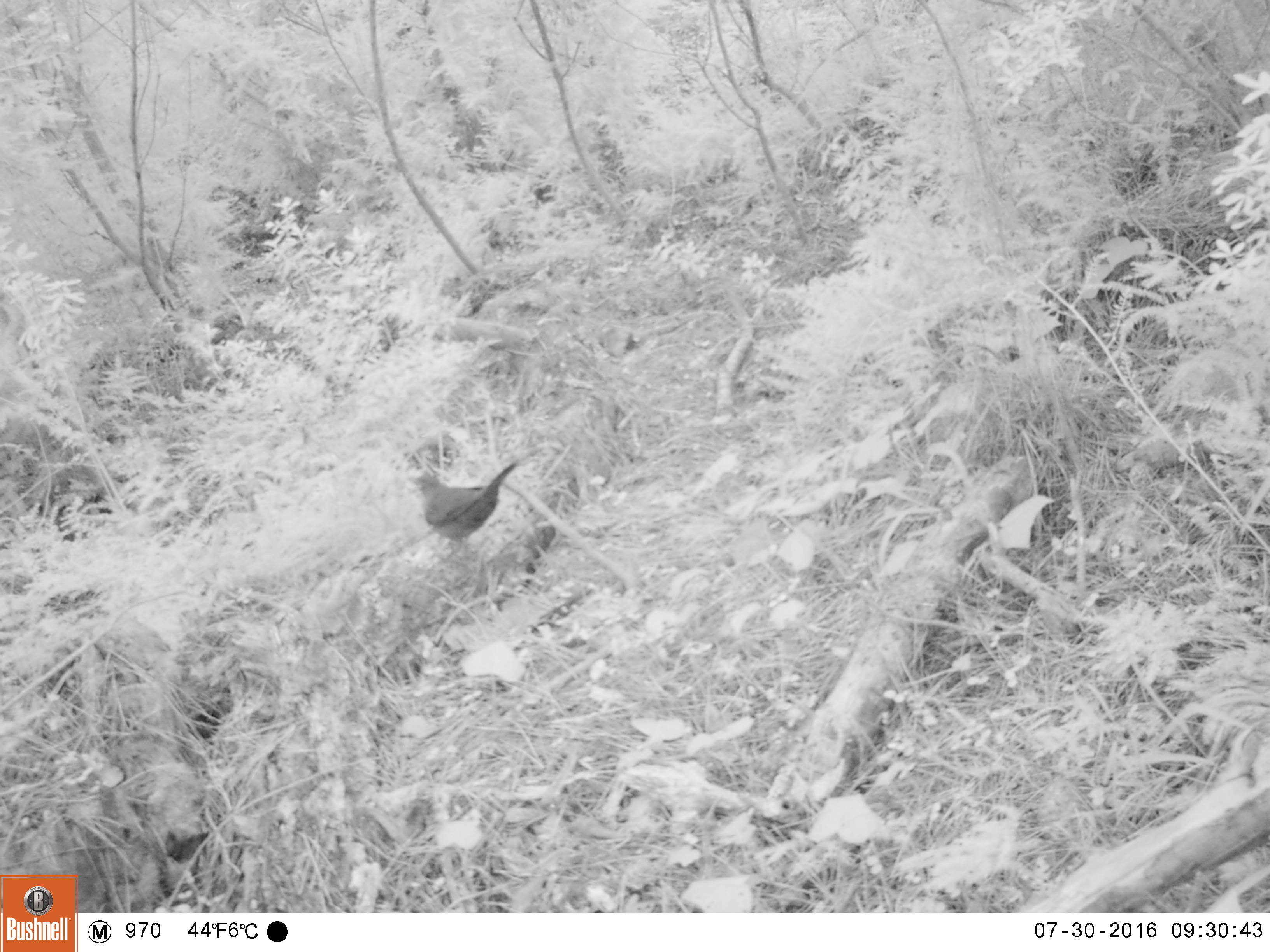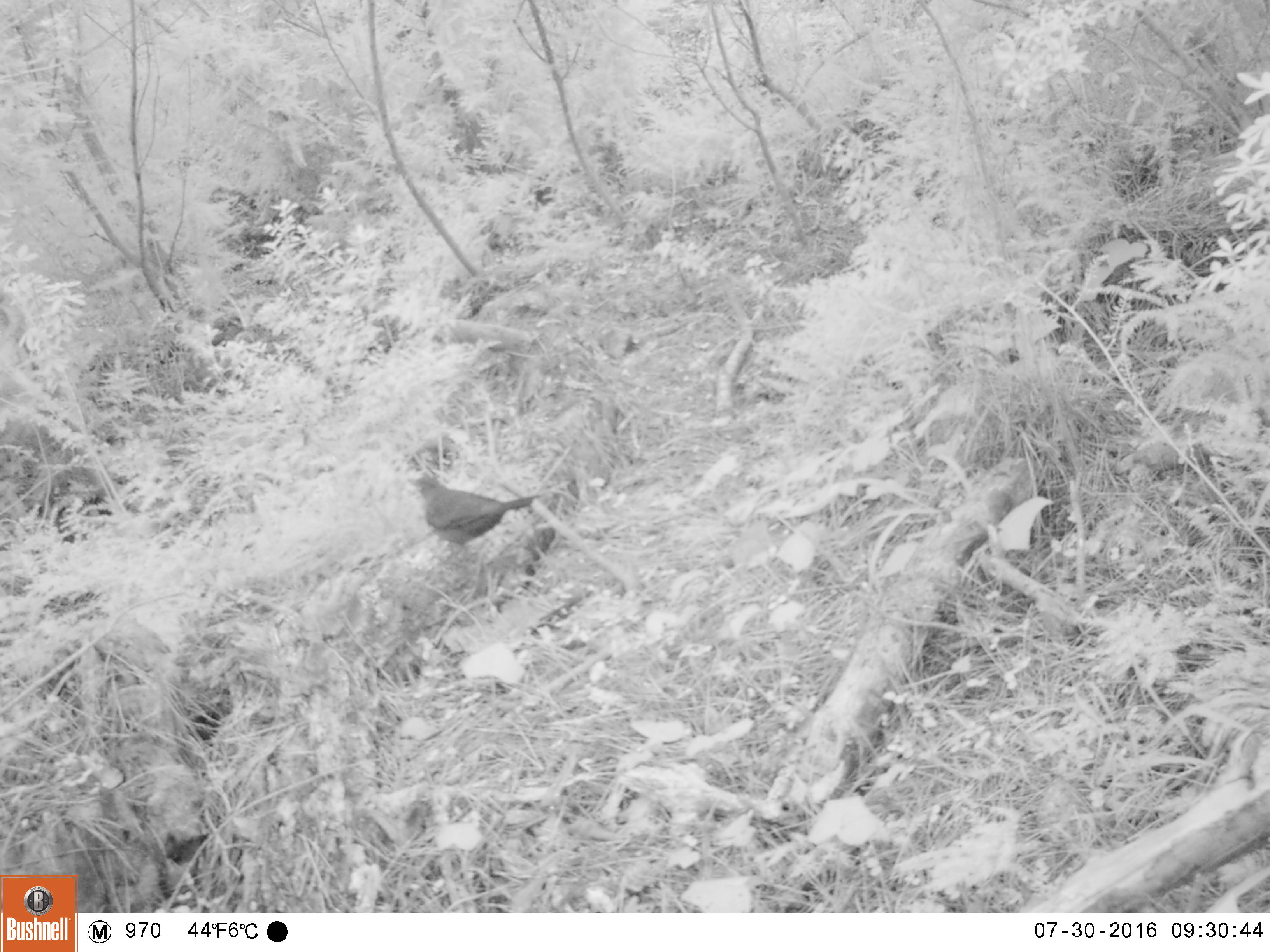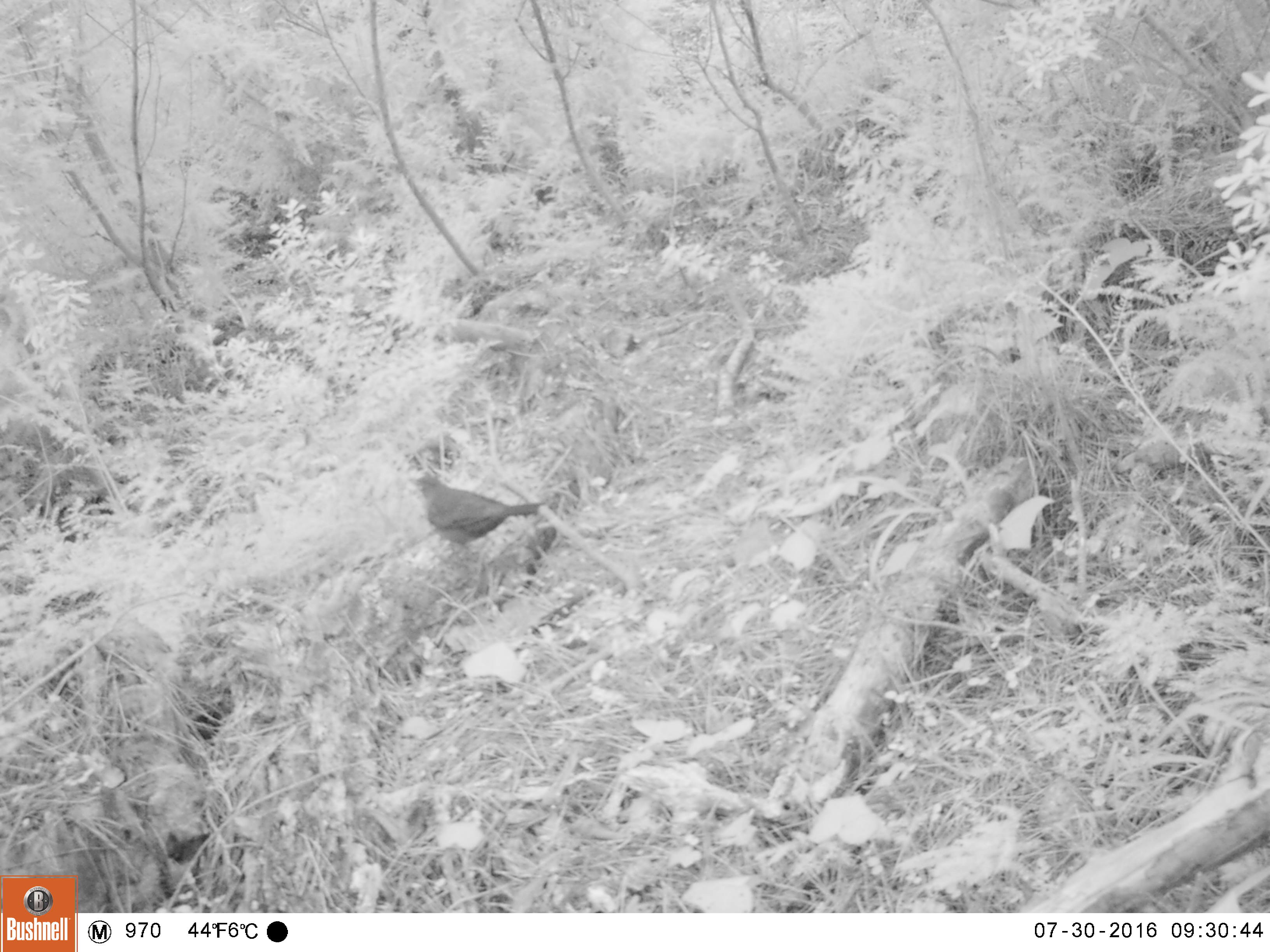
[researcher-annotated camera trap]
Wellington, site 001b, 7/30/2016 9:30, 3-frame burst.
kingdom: Animalia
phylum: Chordata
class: Aves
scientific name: Aves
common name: bird